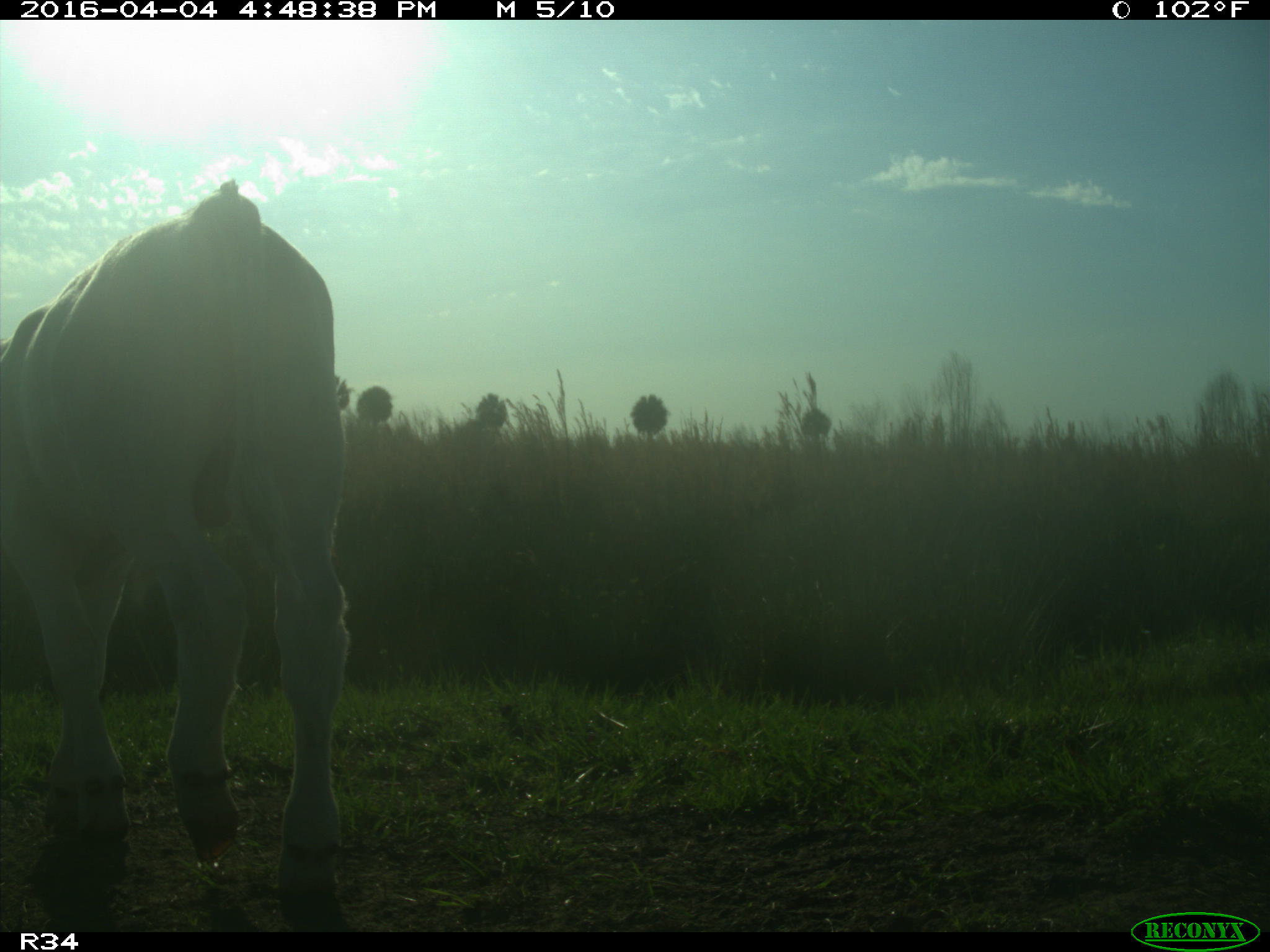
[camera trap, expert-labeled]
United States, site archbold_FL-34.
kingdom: Animalia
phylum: Chordata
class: Mammalia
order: Artiodactyla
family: Bovidae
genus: Bos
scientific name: Bos taurus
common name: domestic cow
Bos taurus (domestic cow).